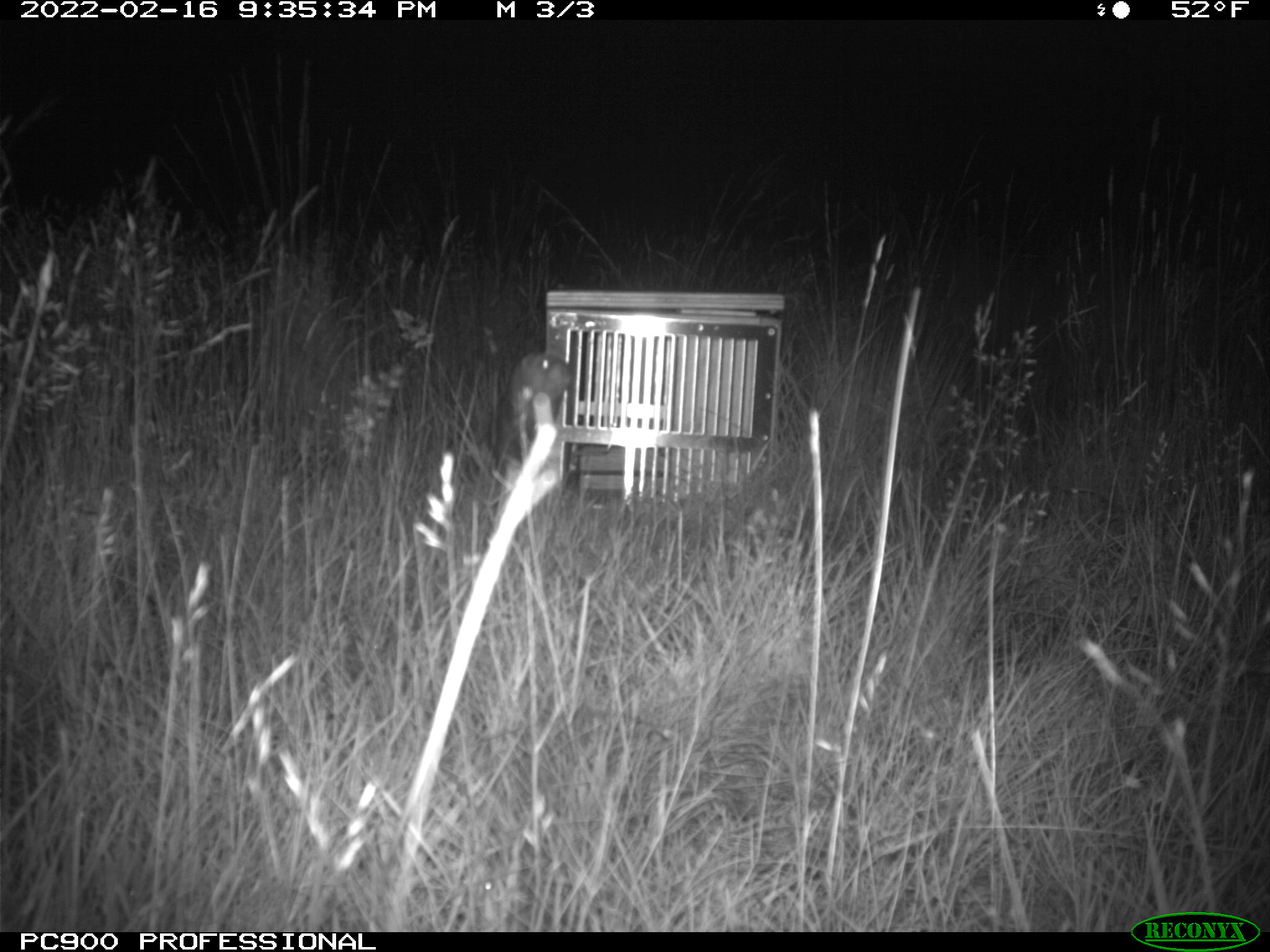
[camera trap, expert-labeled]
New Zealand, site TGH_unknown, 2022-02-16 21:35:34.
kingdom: Animalia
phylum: Chordata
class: Mammalia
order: Carnivora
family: Mustelidae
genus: Mustela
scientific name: Mustela furo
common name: ferret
Ferret (Mustela furo).